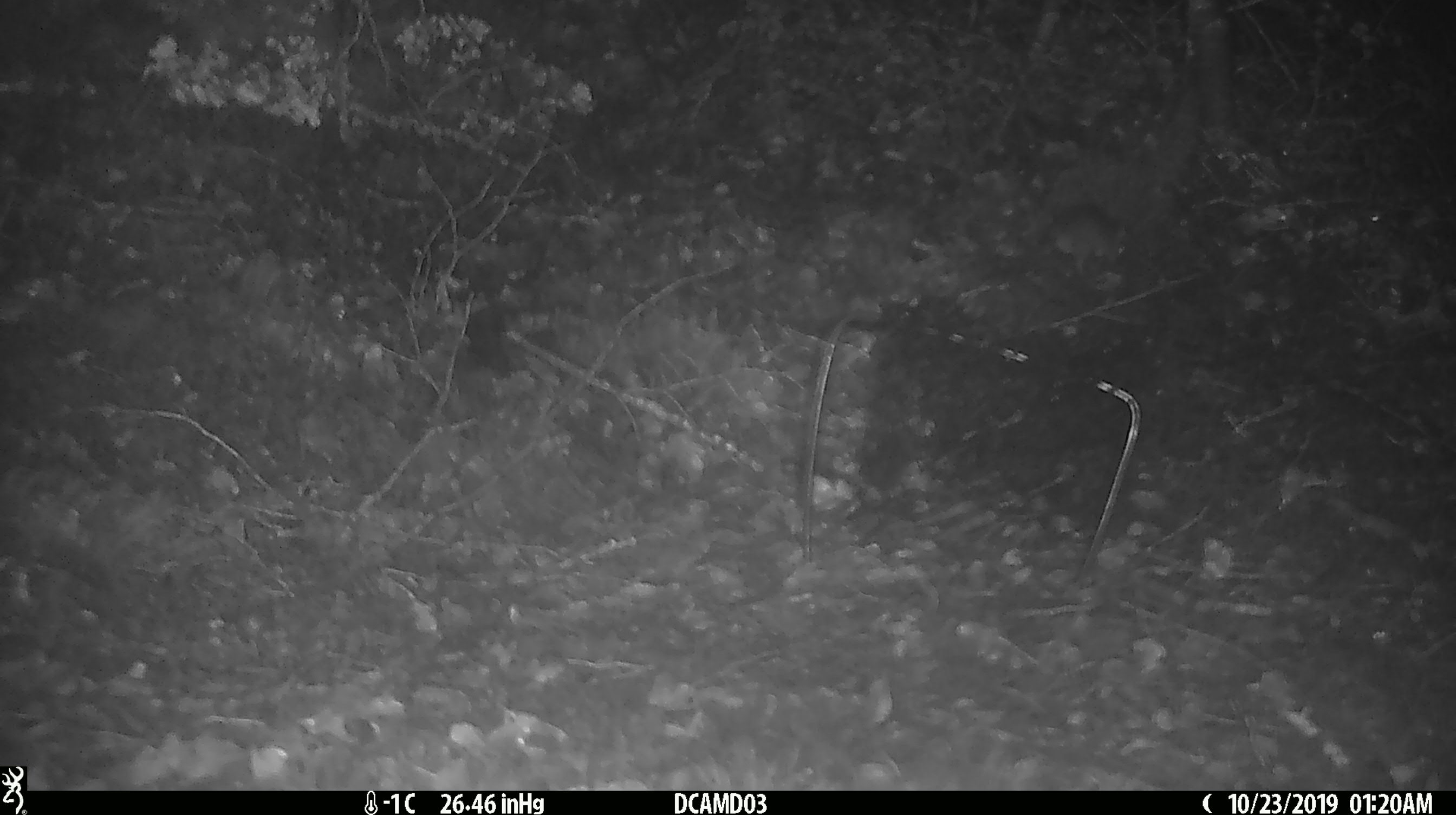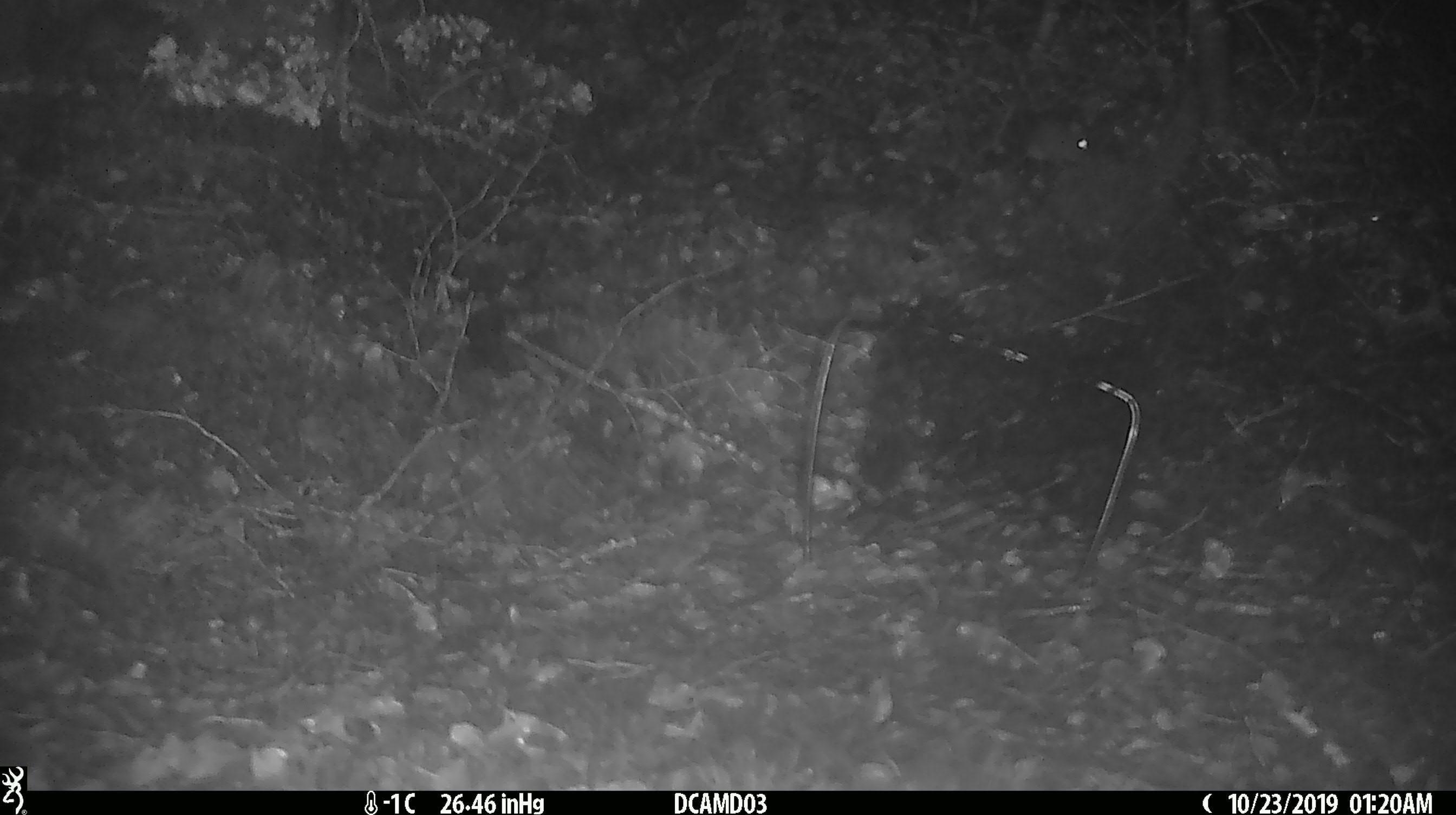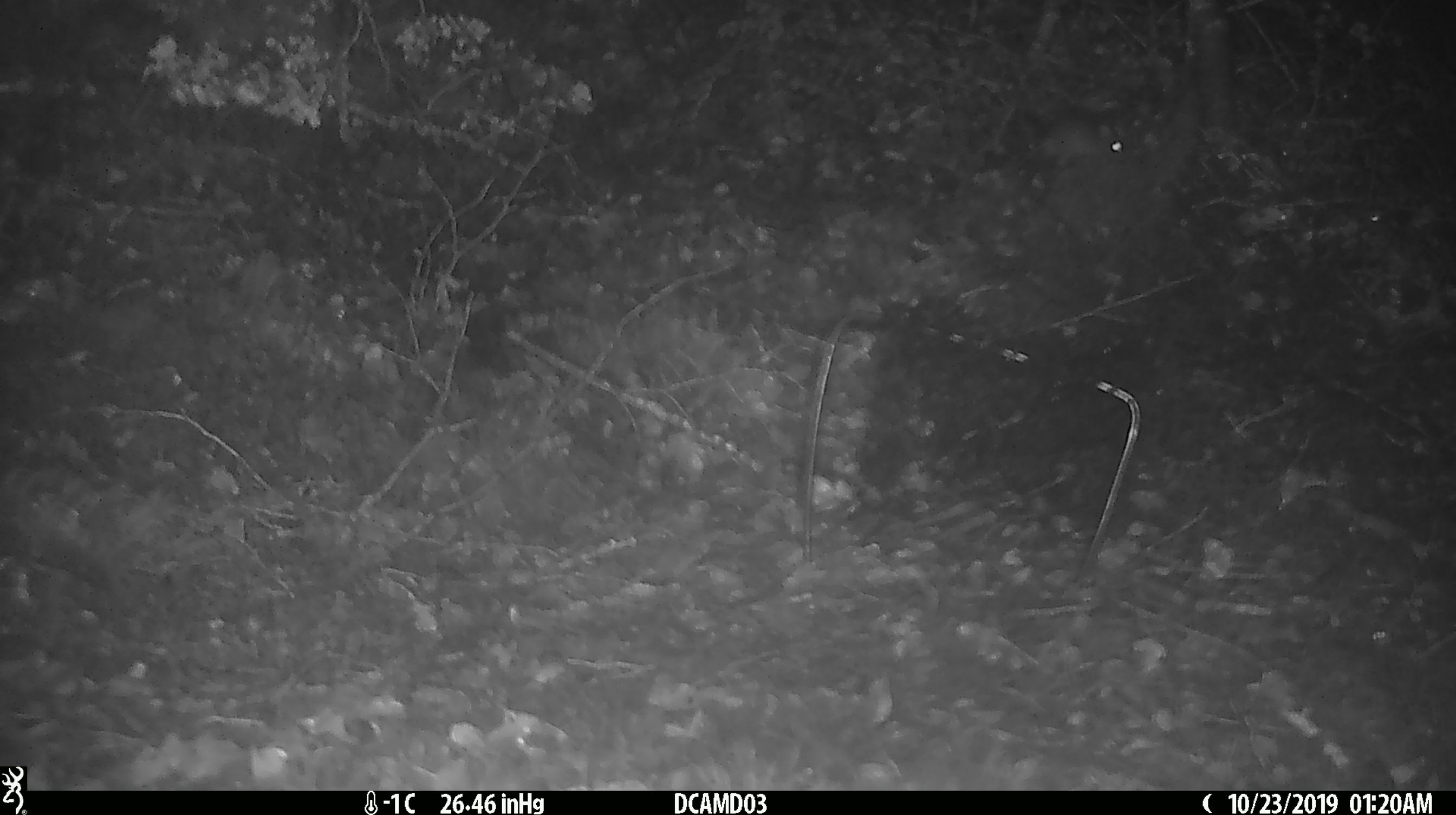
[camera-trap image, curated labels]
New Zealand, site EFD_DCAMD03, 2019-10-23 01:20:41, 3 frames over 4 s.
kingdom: Animalia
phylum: Chordata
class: Mammalia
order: Rodentia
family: Muridae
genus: Mus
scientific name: Mus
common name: mouse